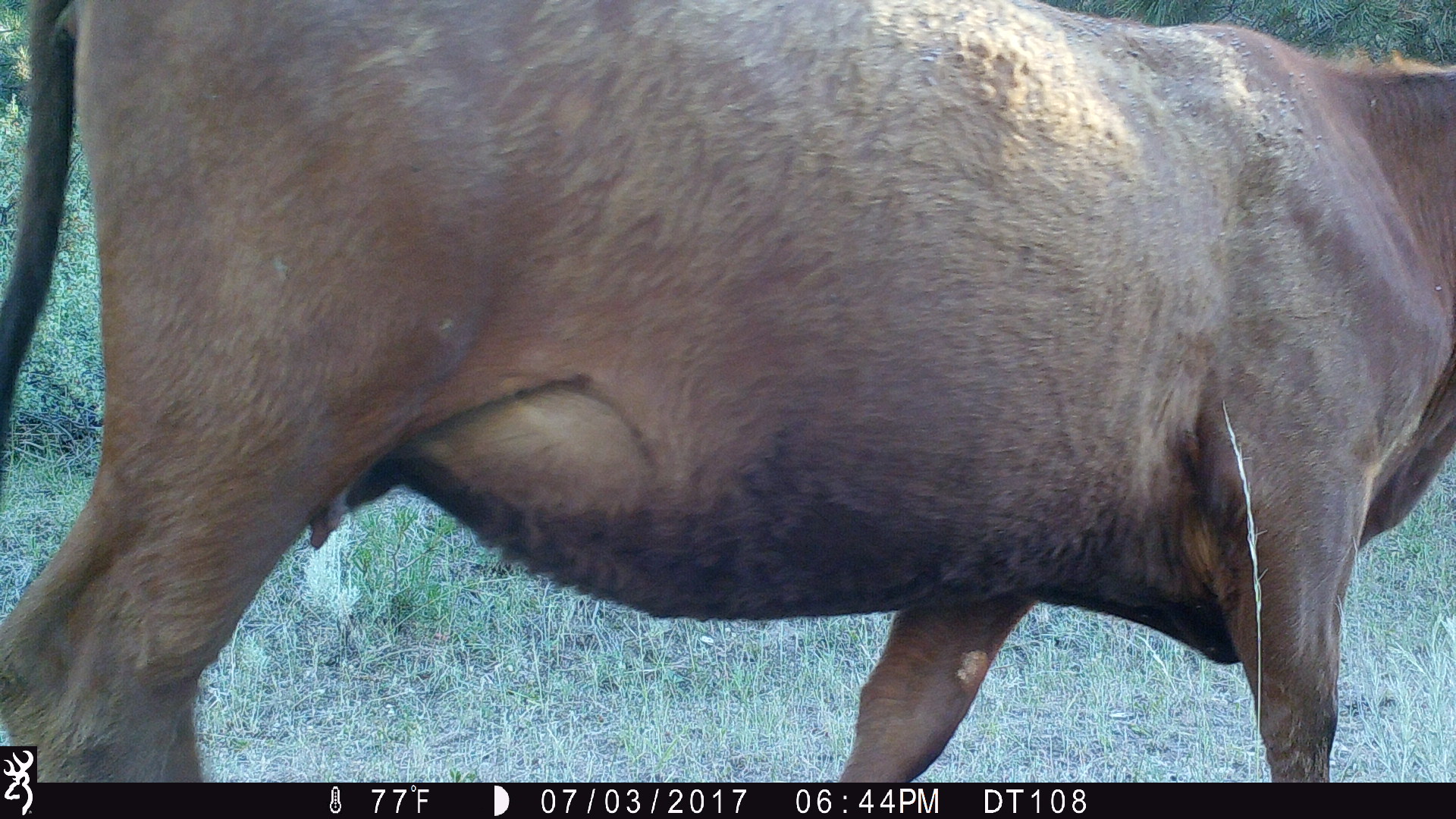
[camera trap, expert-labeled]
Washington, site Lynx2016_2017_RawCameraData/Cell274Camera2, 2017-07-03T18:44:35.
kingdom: Animalia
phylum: Chordata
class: Mammalia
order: Artiodactyla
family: Bovidae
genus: Bos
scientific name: Bos taurus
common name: domestic cattle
Domestic cattle (Bos taurus). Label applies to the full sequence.